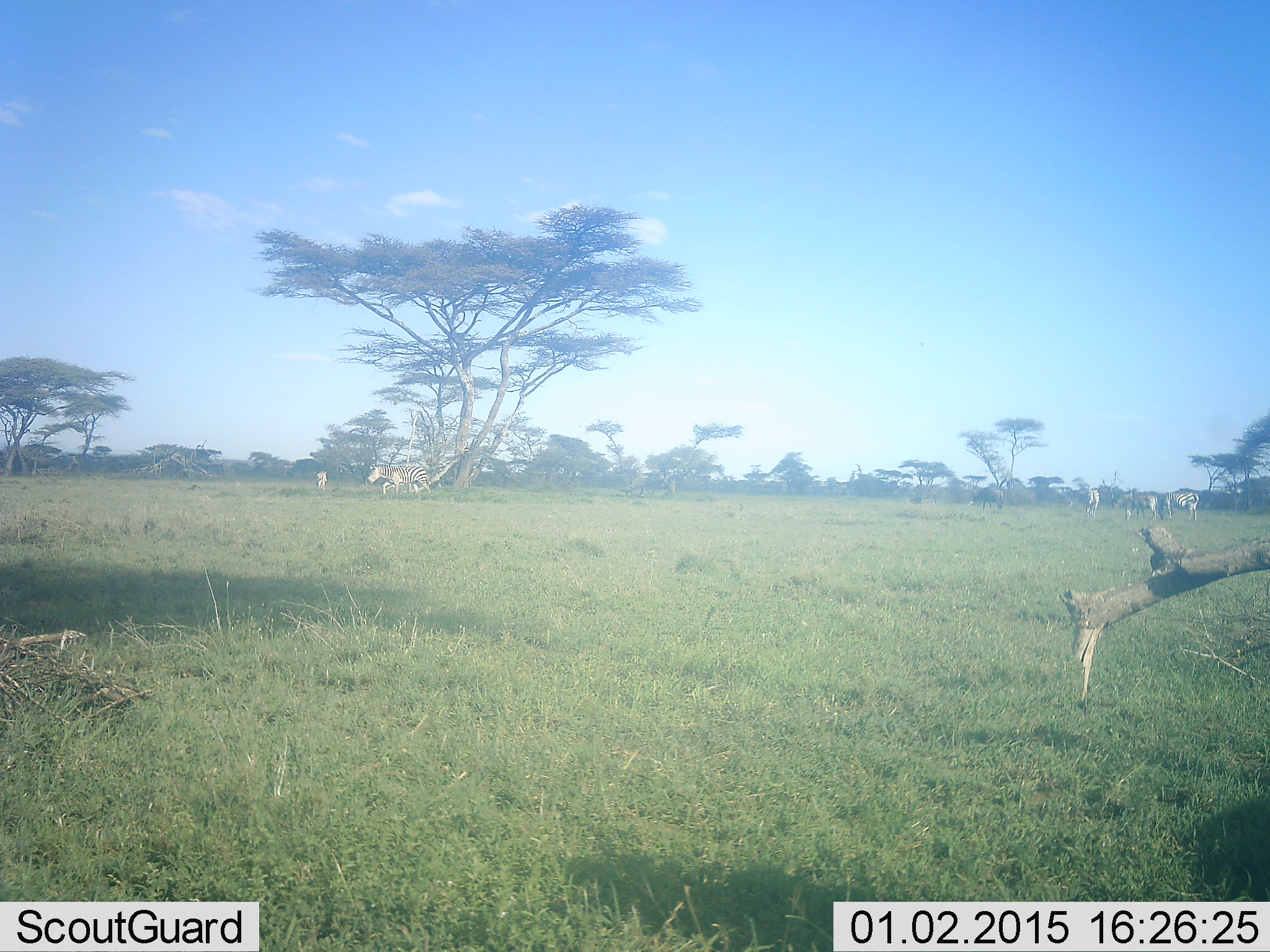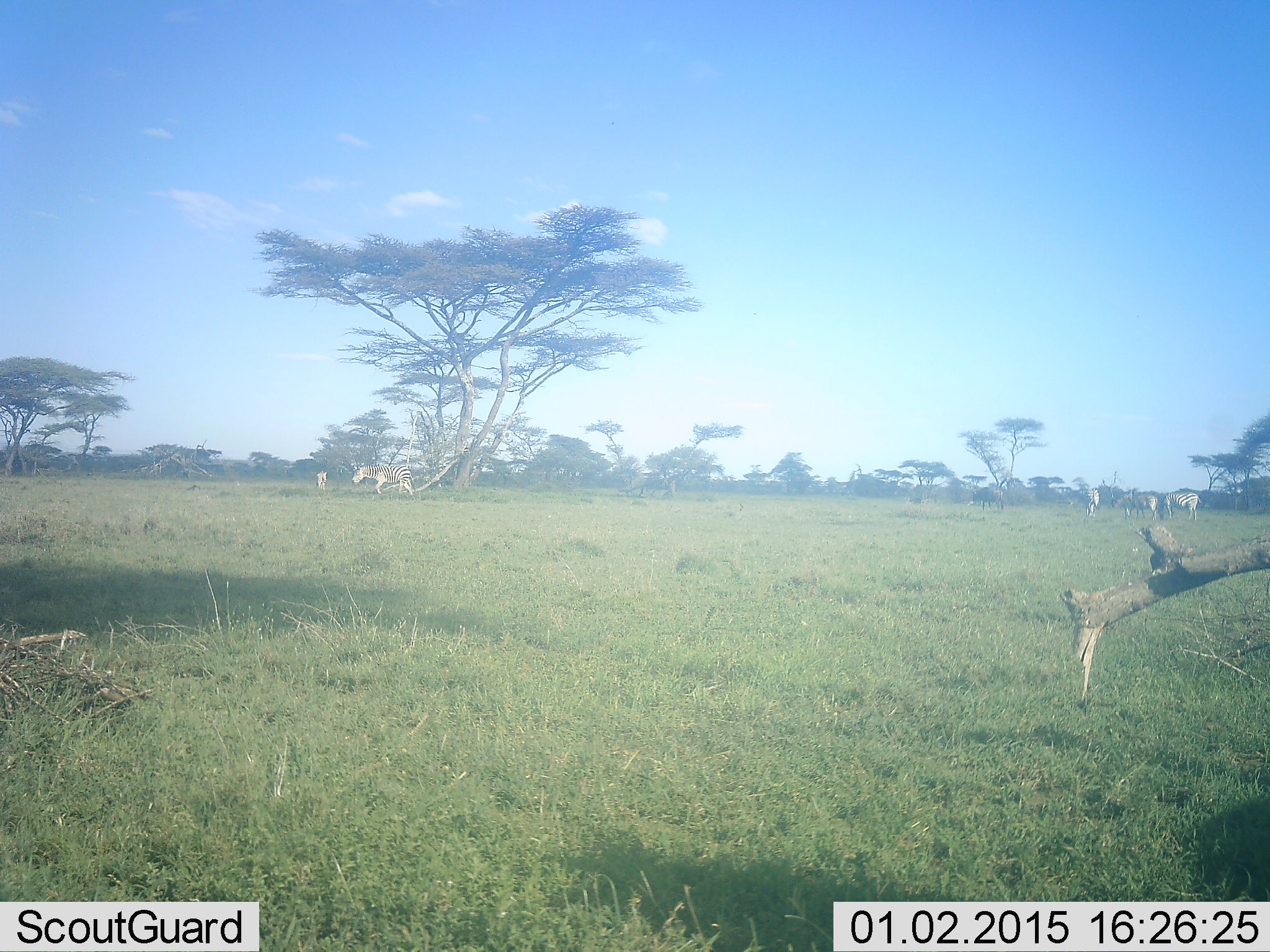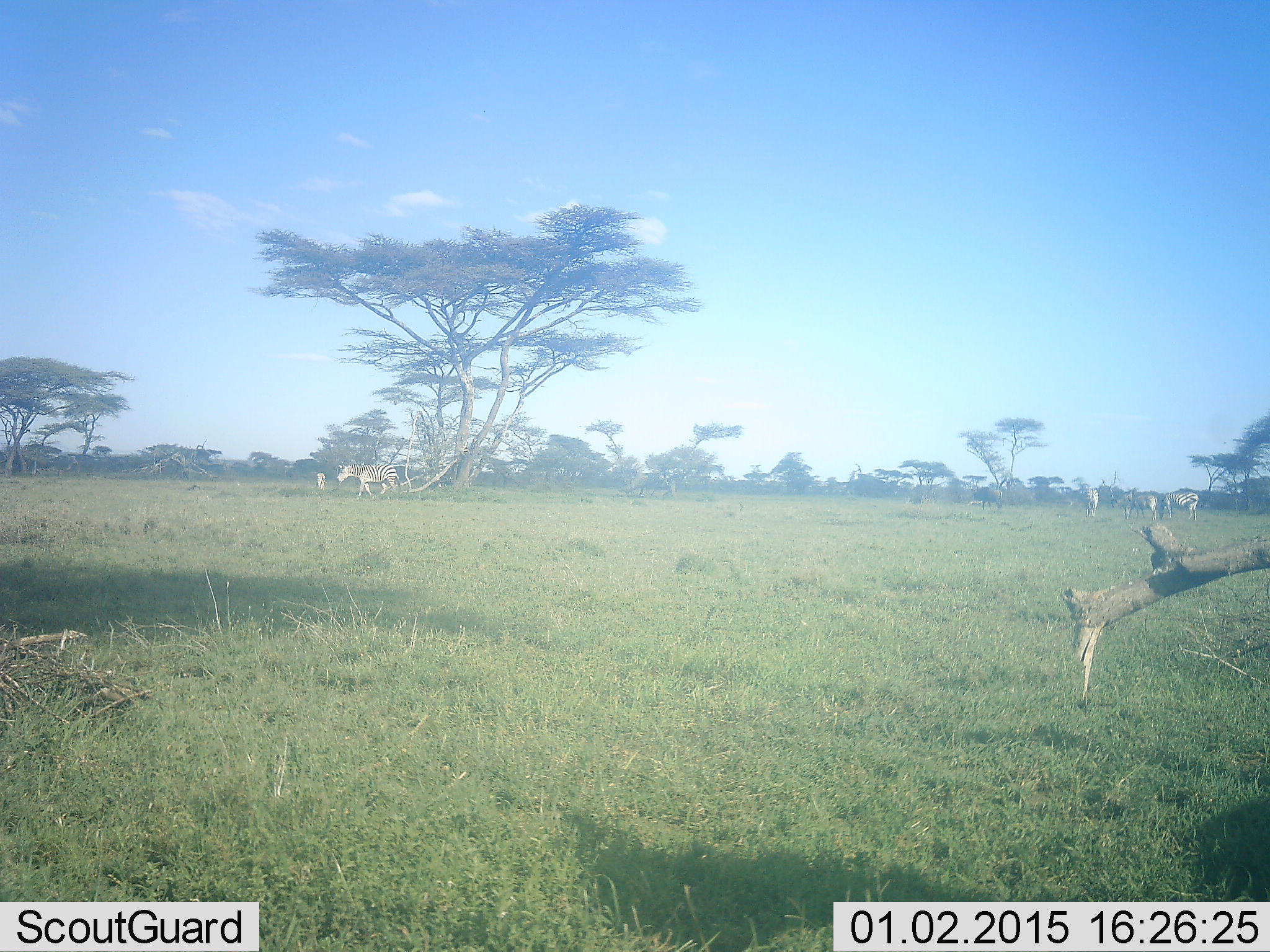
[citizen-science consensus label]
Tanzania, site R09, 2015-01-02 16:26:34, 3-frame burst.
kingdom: Animalia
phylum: Chordata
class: Mammalia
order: Perissodactyla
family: Equidae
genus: Equus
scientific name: Equus quagga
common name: plains zebra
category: zebra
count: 5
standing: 69%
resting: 0%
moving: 62%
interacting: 0%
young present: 0%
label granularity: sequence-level